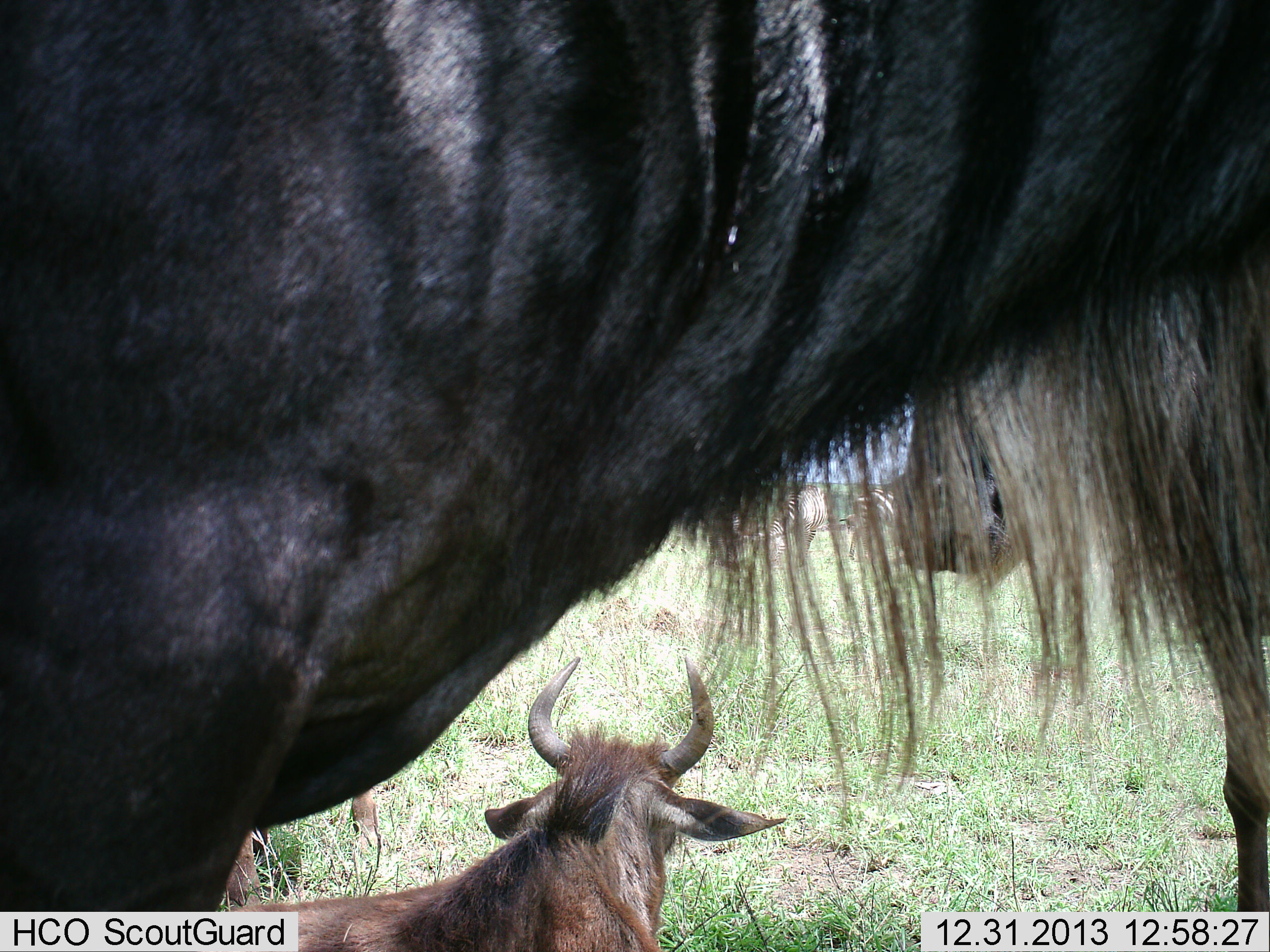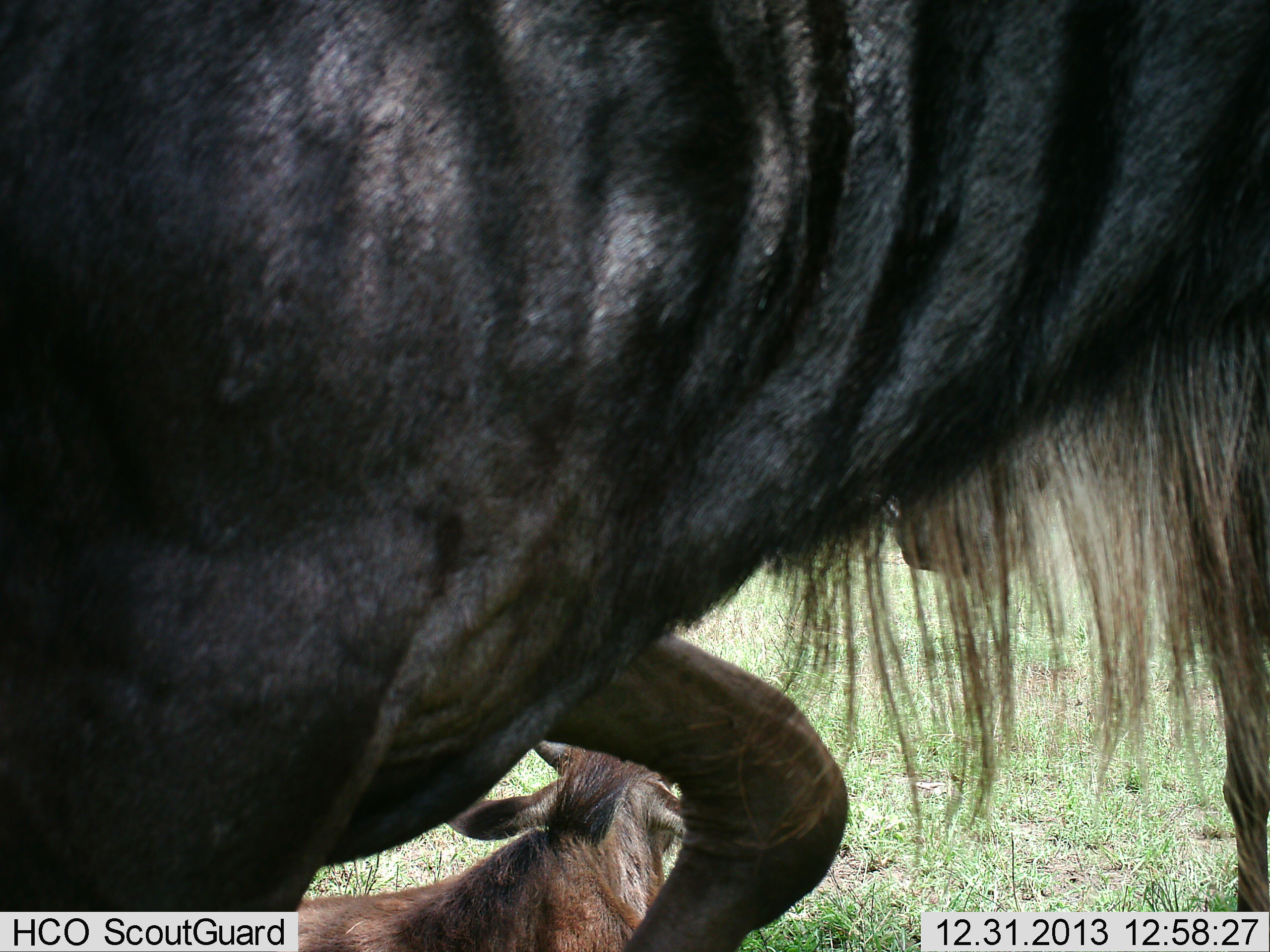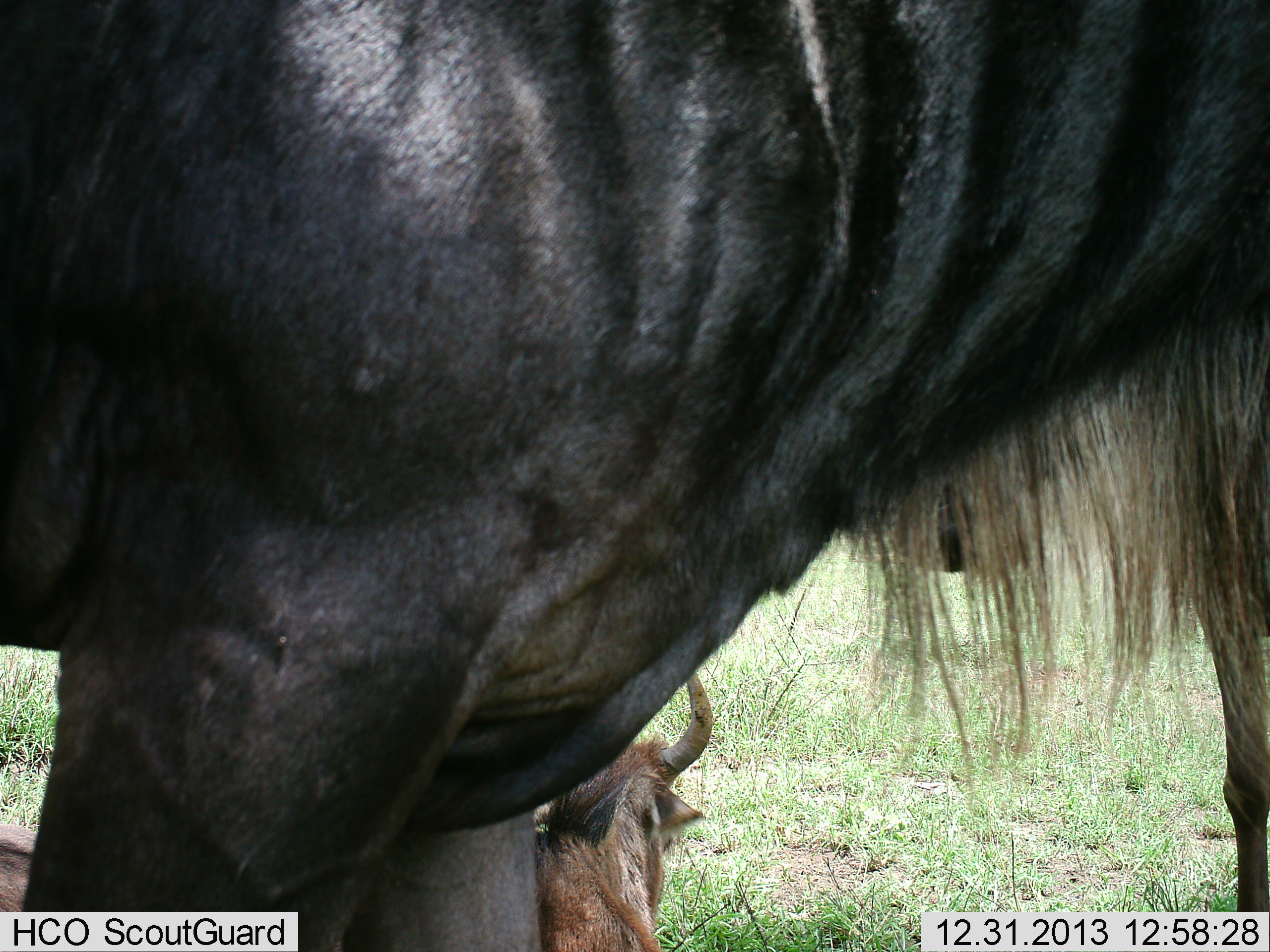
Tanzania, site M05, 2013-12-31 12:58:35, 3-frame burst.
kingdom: Animalia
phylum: Chordata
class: Mammalia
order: Artiodactyla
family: Bovidae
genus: Connochaetes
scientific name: Connochaetes taurinus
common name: blue wildebeest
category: wildebeest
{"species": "wildebeest (blue wildebeest) (Connochaetes taurinus)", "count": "3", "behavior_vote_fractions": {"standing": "90%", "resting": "80%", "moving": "50%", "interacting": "0%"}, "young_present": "30%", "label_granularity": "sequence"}